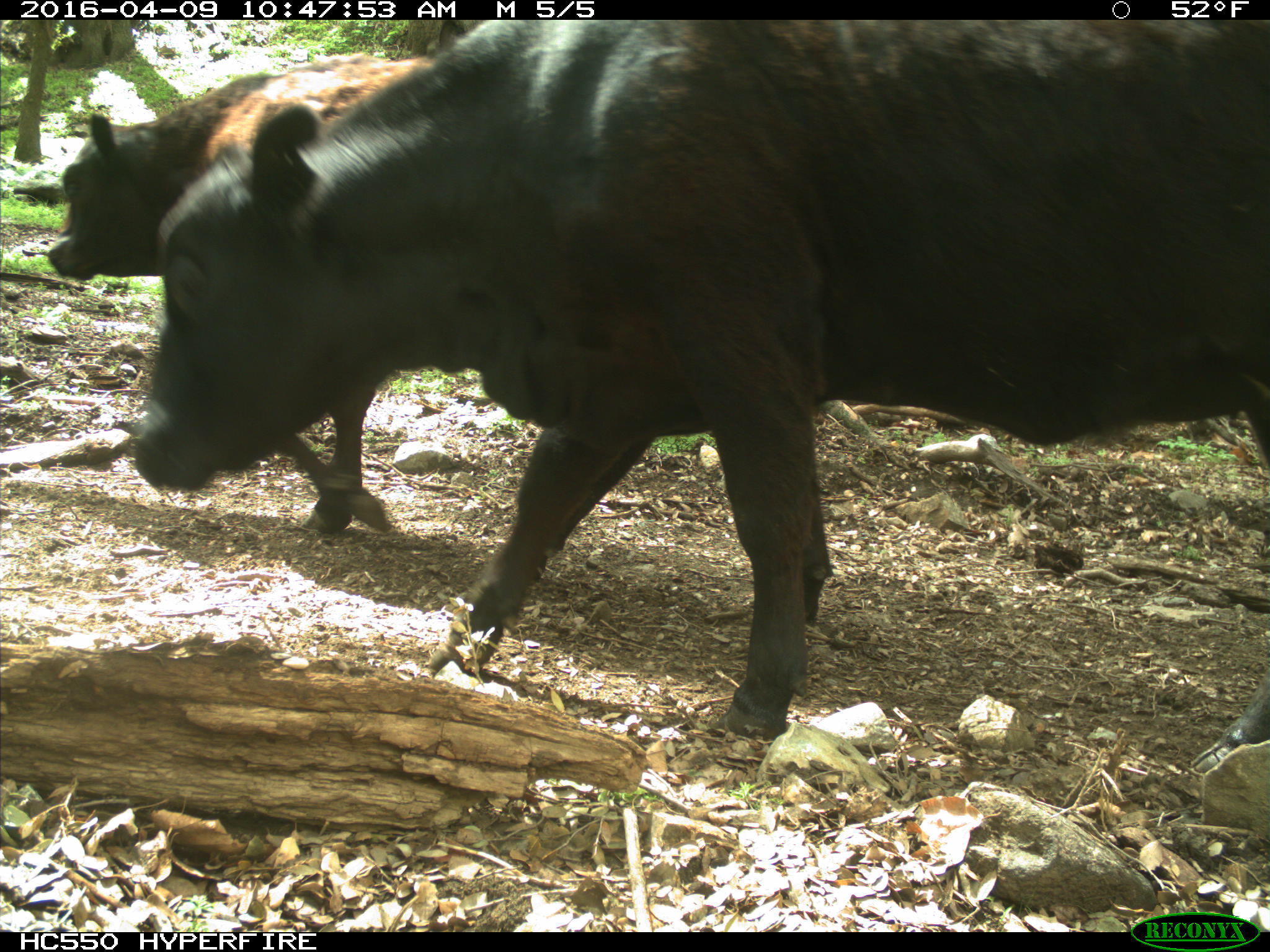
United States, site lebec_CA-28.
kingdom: Animalia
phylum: Chordata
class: Mammalia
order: Artiodactyla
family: Bovidae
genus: Bos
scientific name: Bos taurus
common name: domestic cow